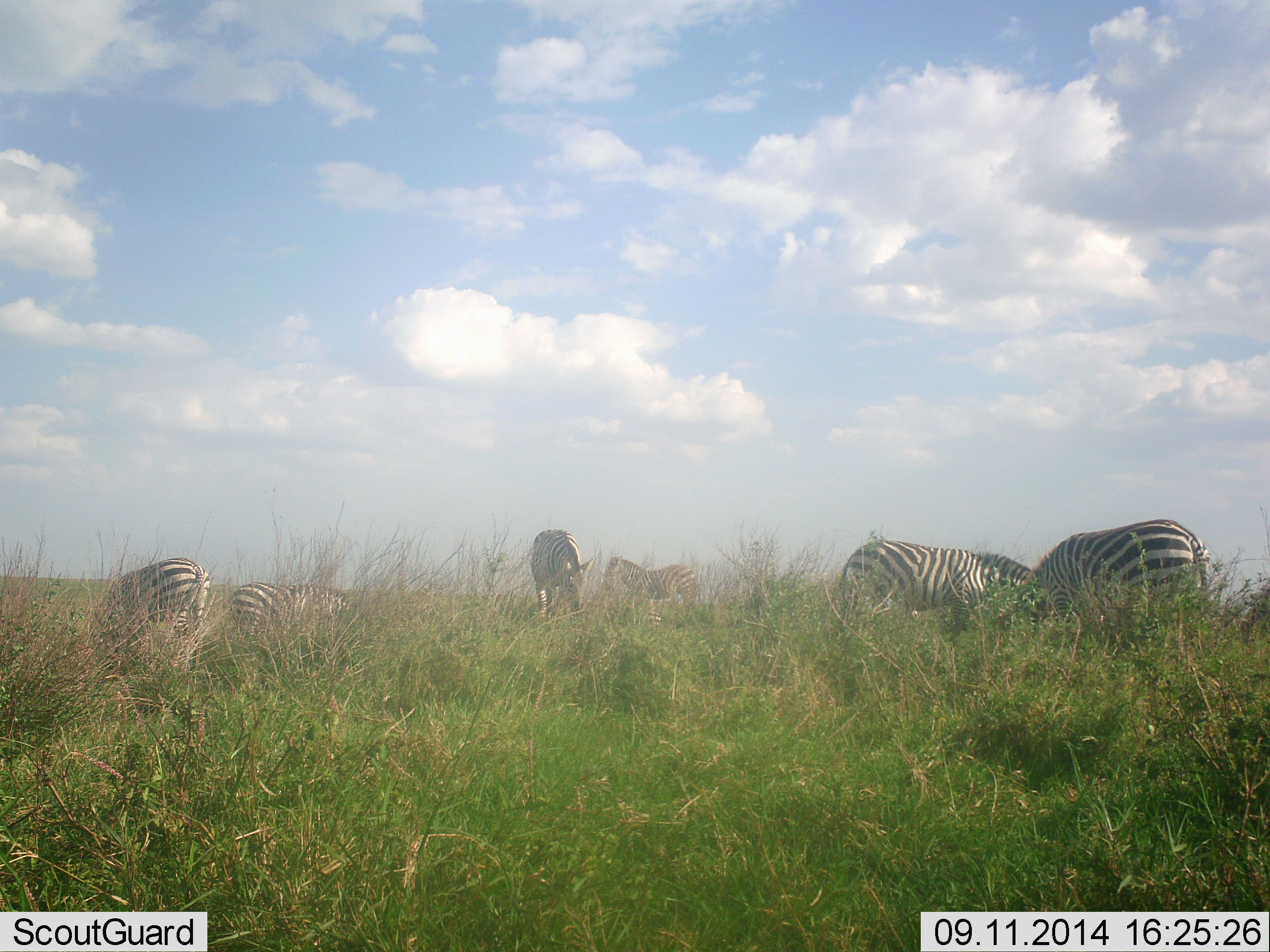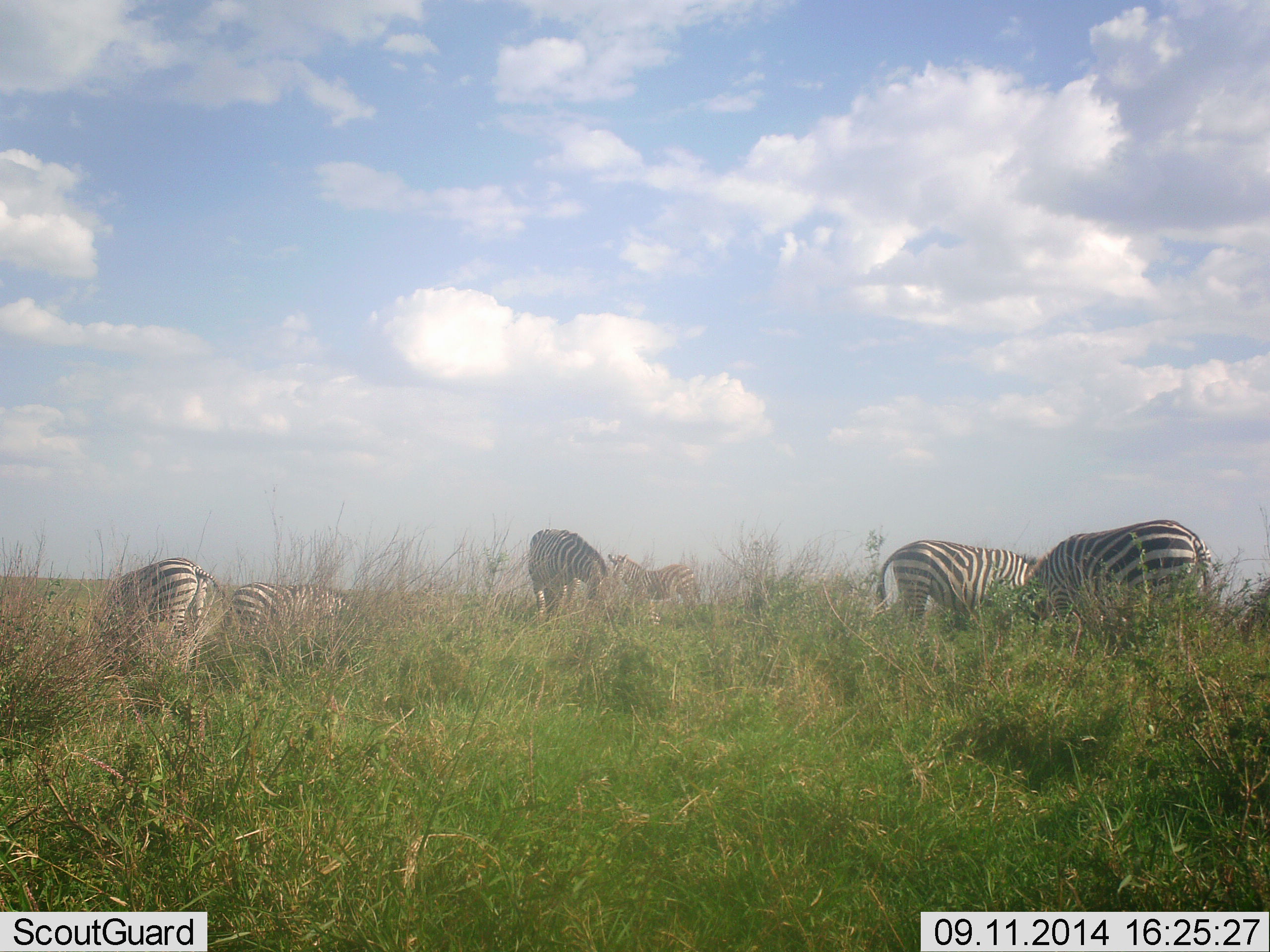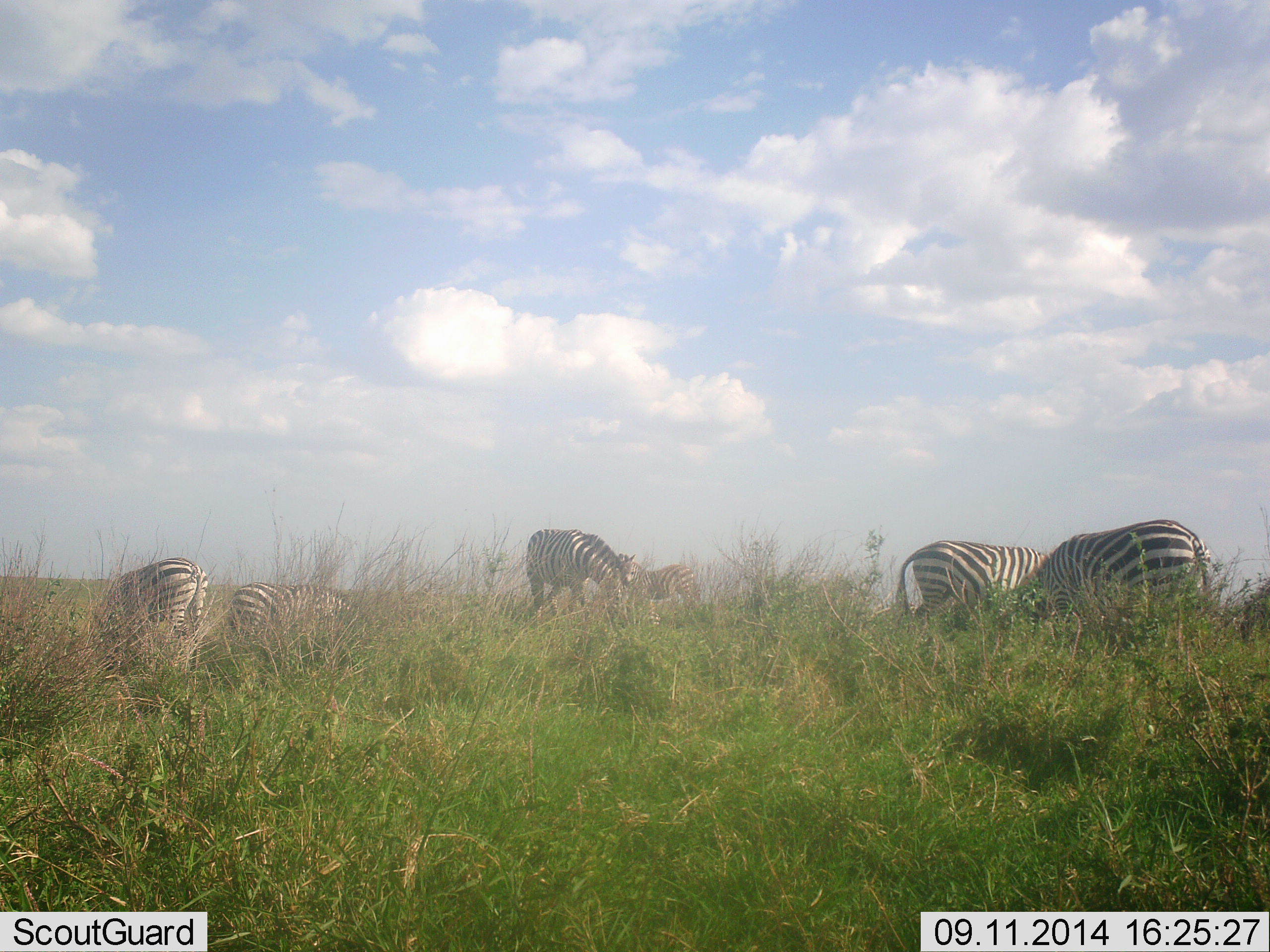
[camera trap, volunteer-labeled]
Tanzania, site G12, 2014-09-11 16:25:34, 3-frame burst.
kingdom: Animalia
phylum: Chordata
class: Mammalia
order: Perissodactyla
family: Equidae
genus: Equus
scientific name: Equus quagga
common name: plains zebra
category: zebra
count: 7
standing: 40%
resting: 0%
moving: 30%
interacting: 0%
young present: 0%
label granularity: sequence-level